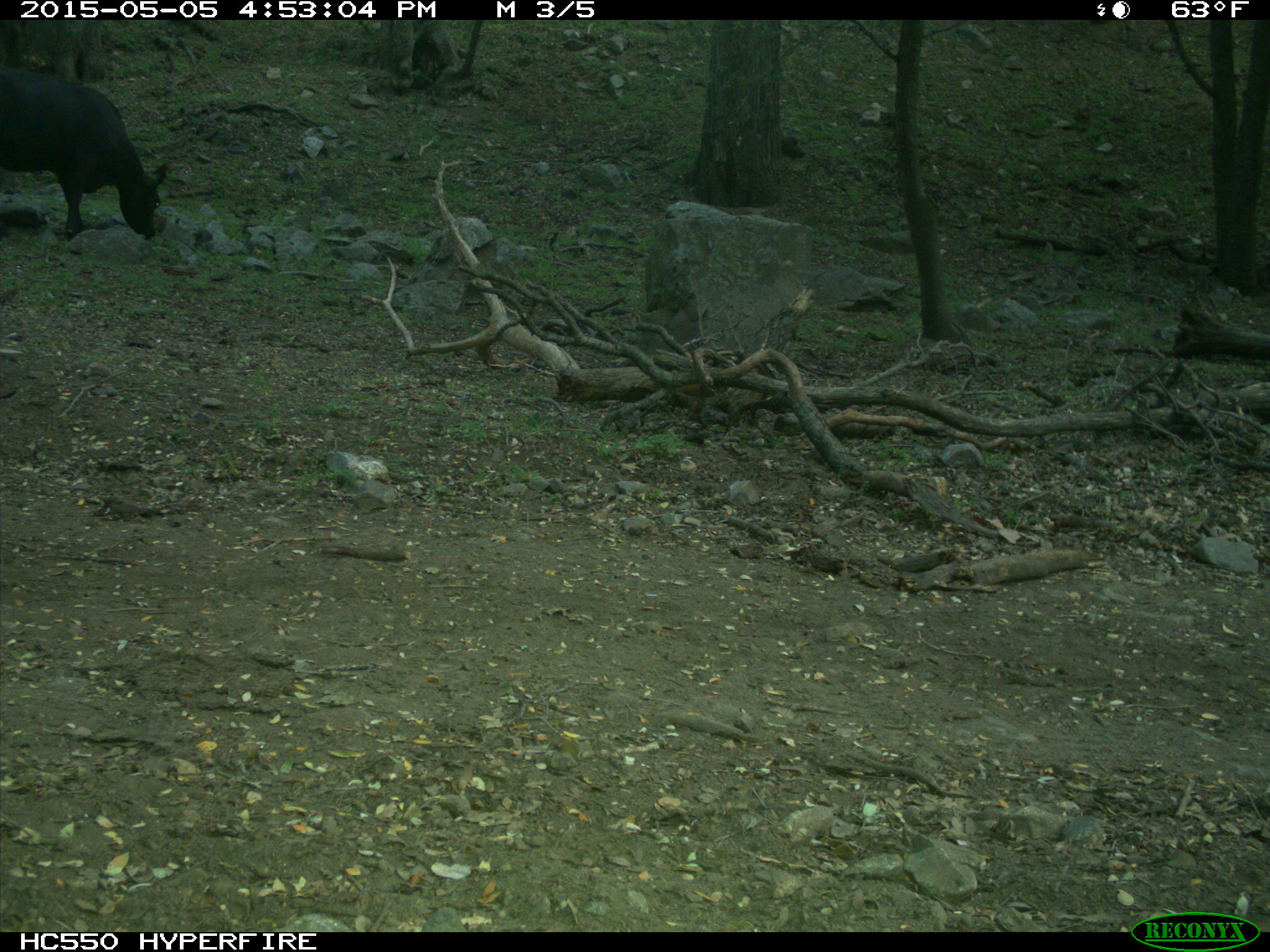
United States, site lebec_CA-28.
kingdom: Animalia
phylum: Chordata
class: Mammalia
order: Artiodactyla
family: Bovidae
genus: Bos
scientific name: Bos taurus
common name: domestic cow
Bos taurus (domestic cow).